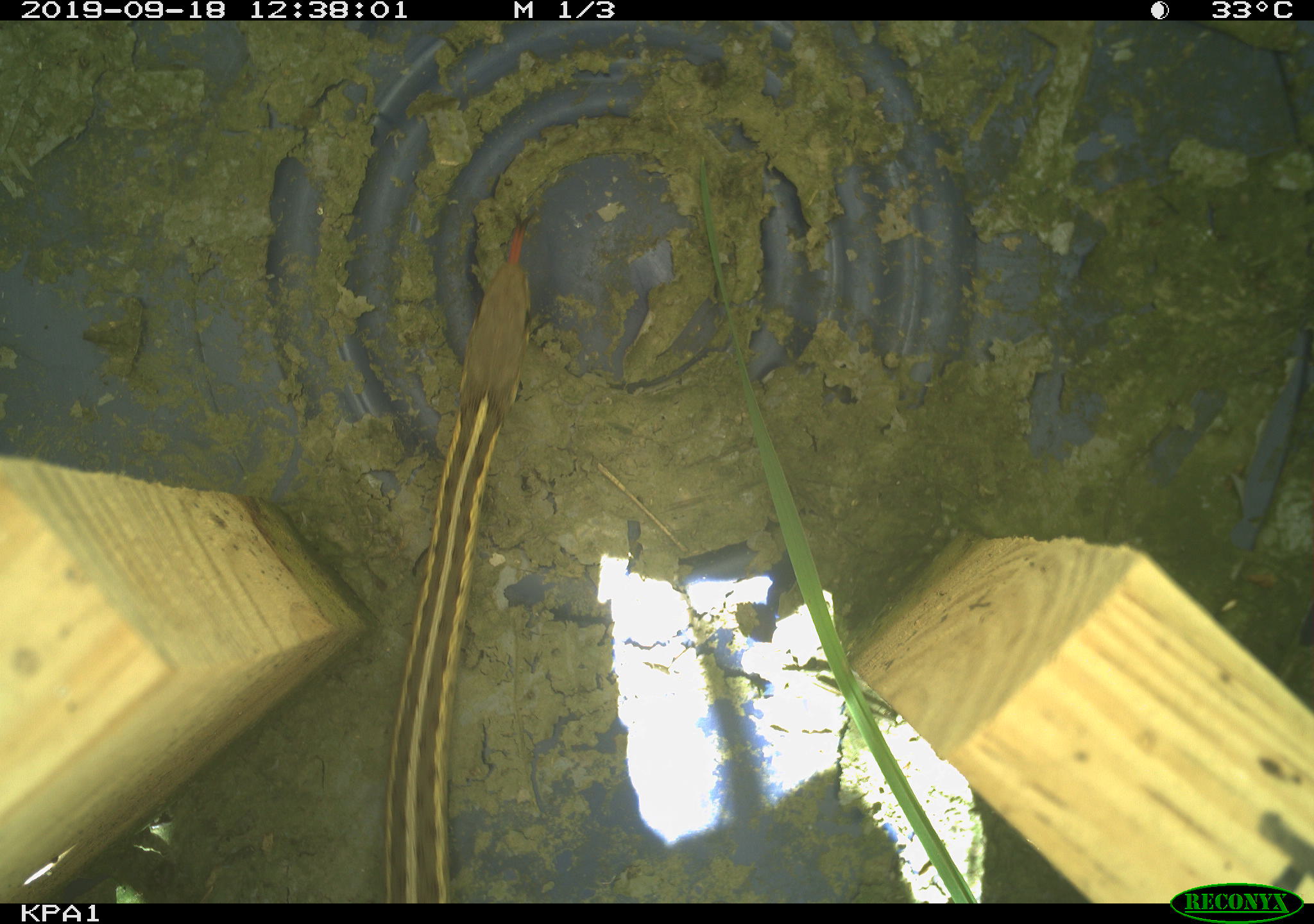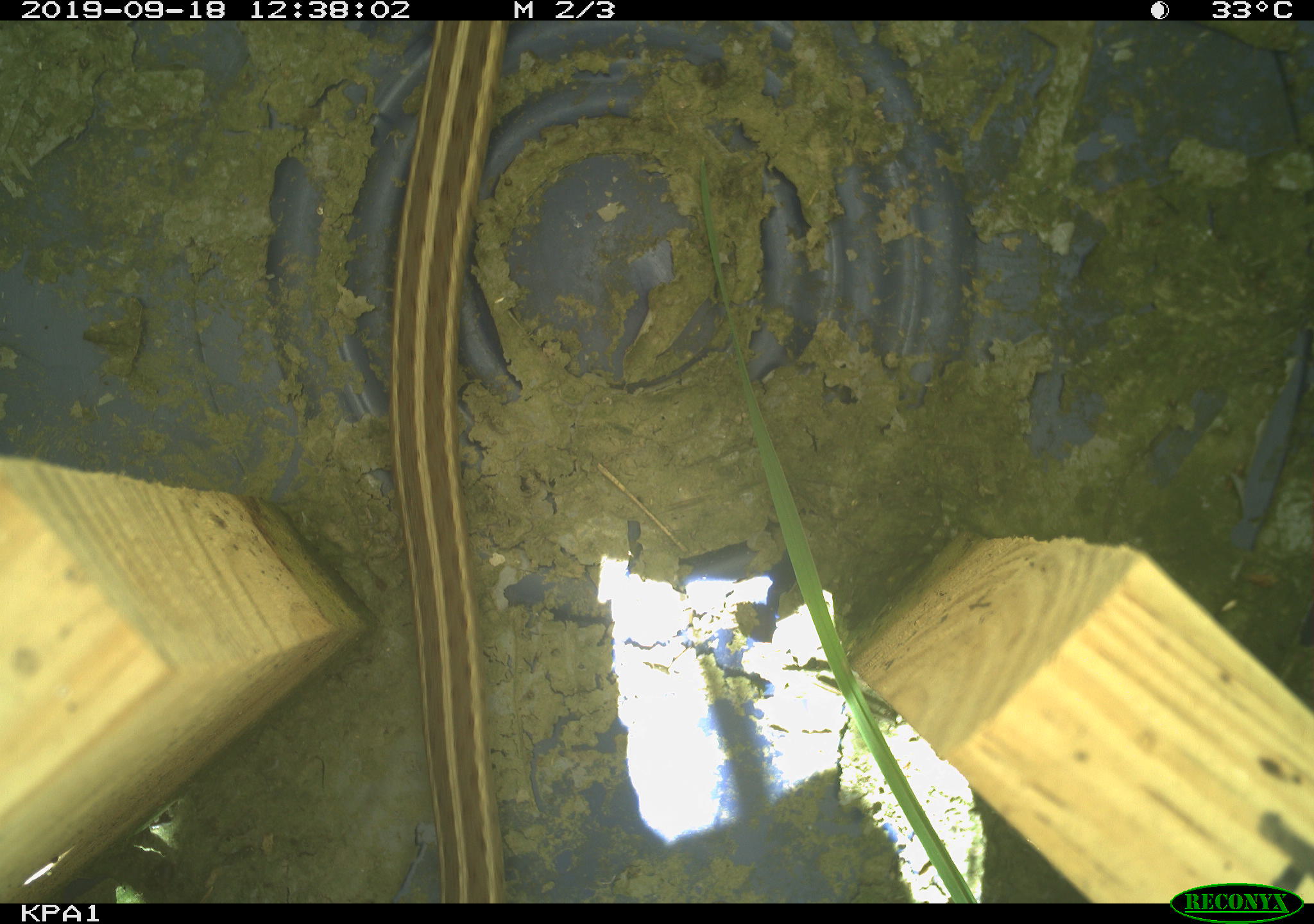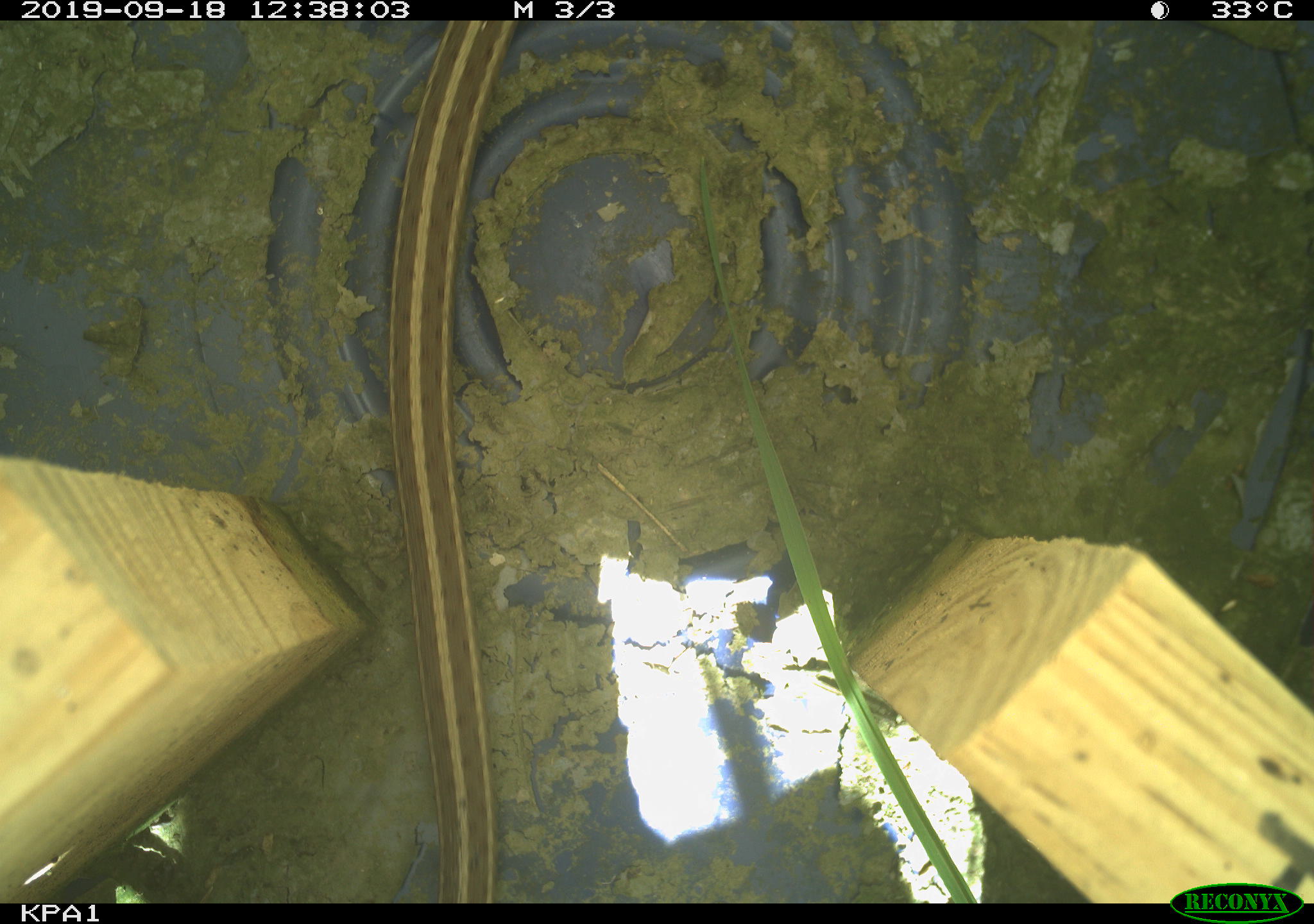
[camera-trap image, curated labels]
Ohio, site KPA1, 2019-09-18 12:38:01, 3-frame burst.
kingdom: Animalia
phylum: Chordata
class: Reptilia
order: Squamata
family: Colubridae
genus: Thamnophis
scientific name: Thamnophis sirtalis sirtalis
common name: eastern gartersnake